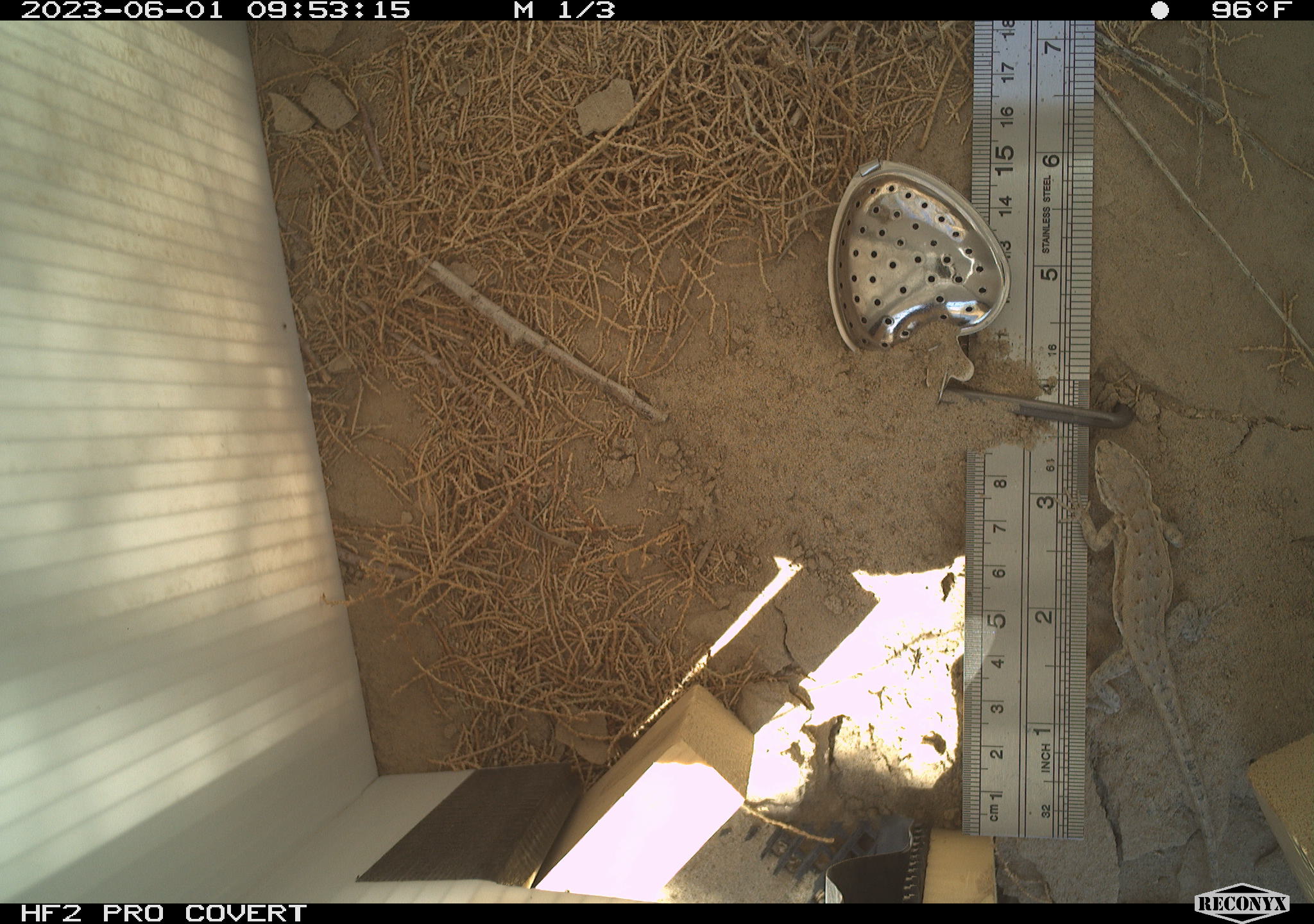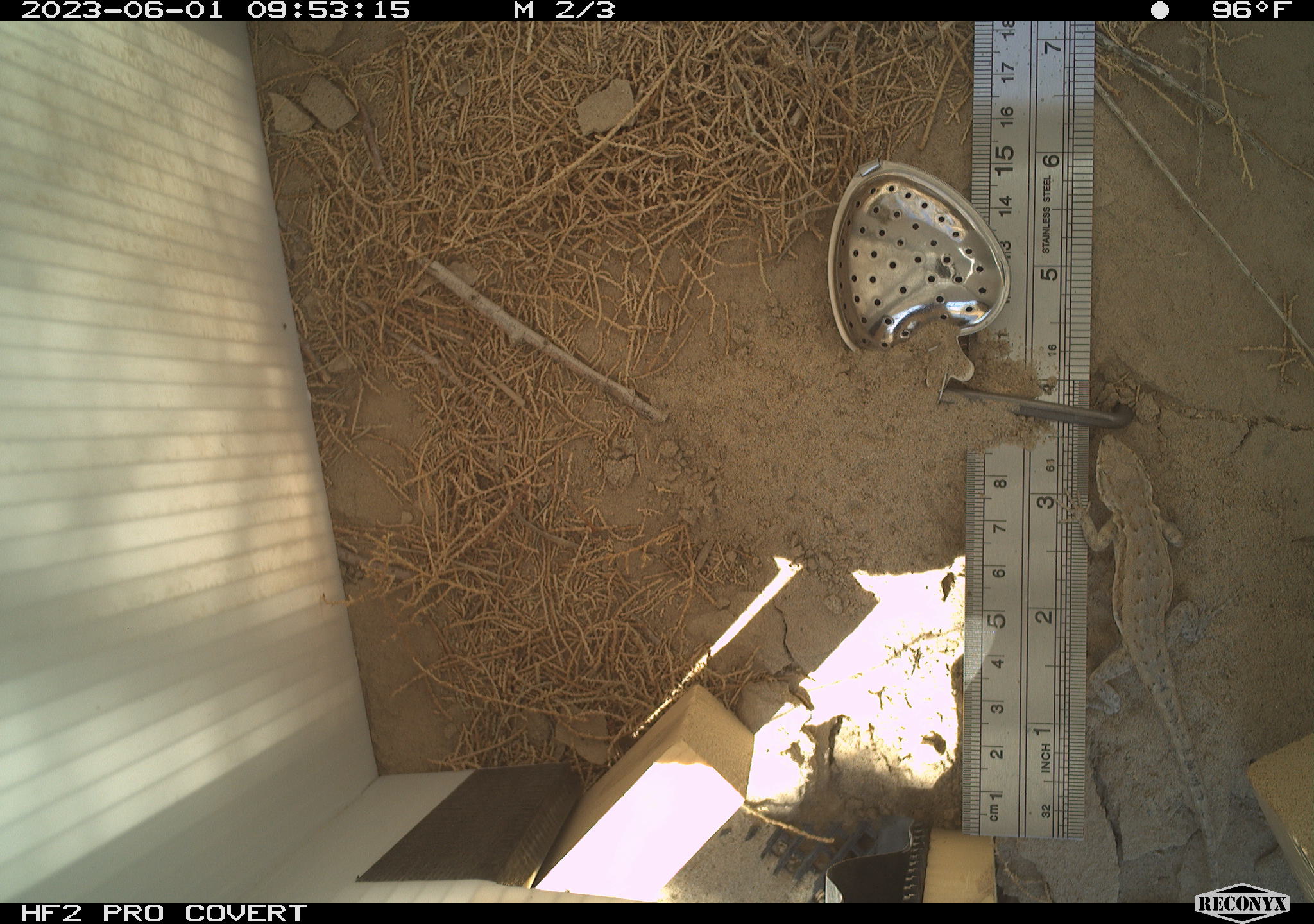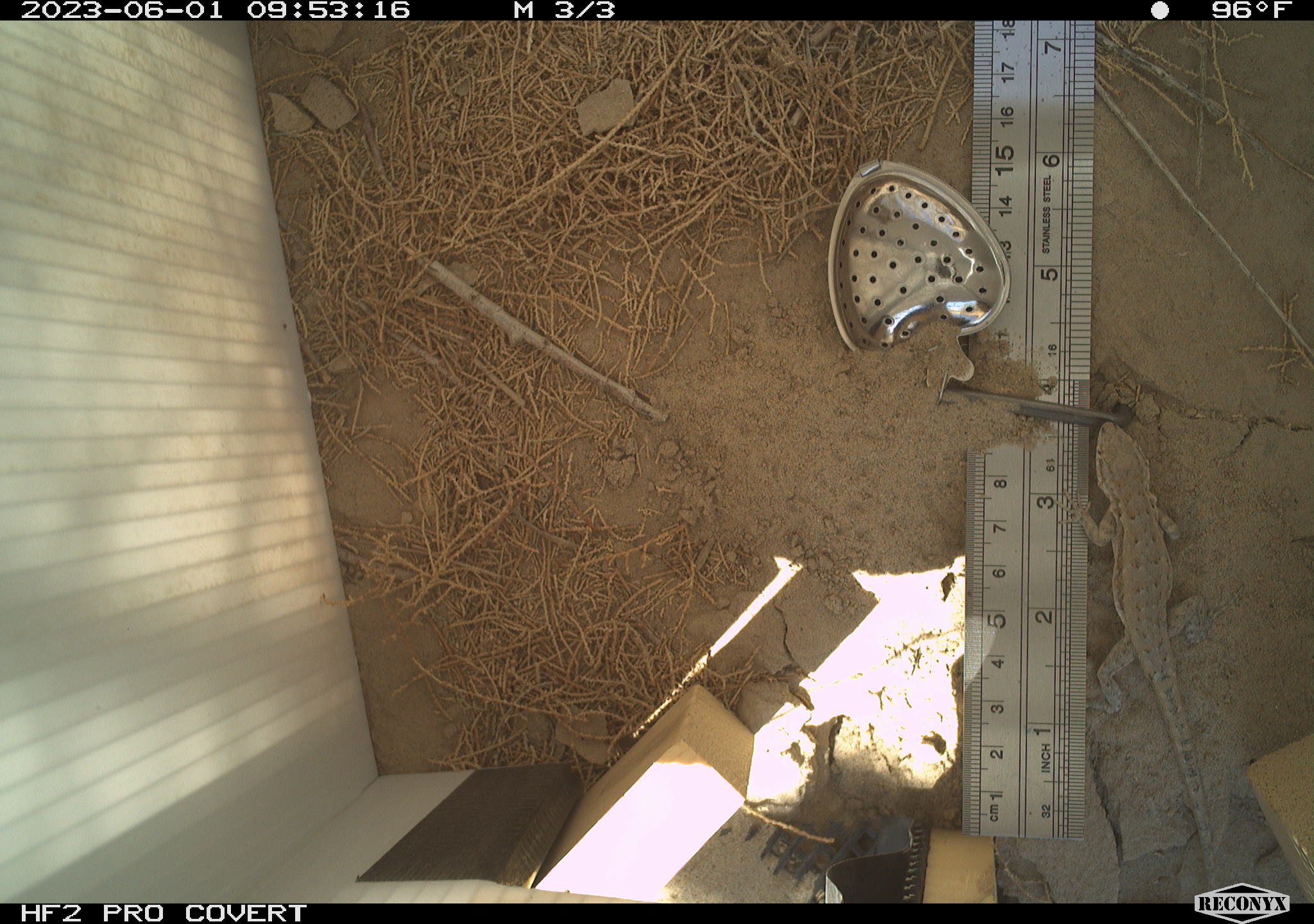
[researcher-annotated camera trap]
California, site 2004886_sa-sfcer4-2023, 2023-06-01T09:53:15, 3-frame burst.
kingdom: Animalia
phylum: Chordata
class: Reptilia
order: Squamata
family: Phrynosomatidae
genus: Uta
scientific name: Uta stansburiana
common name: common side-blotched lizard